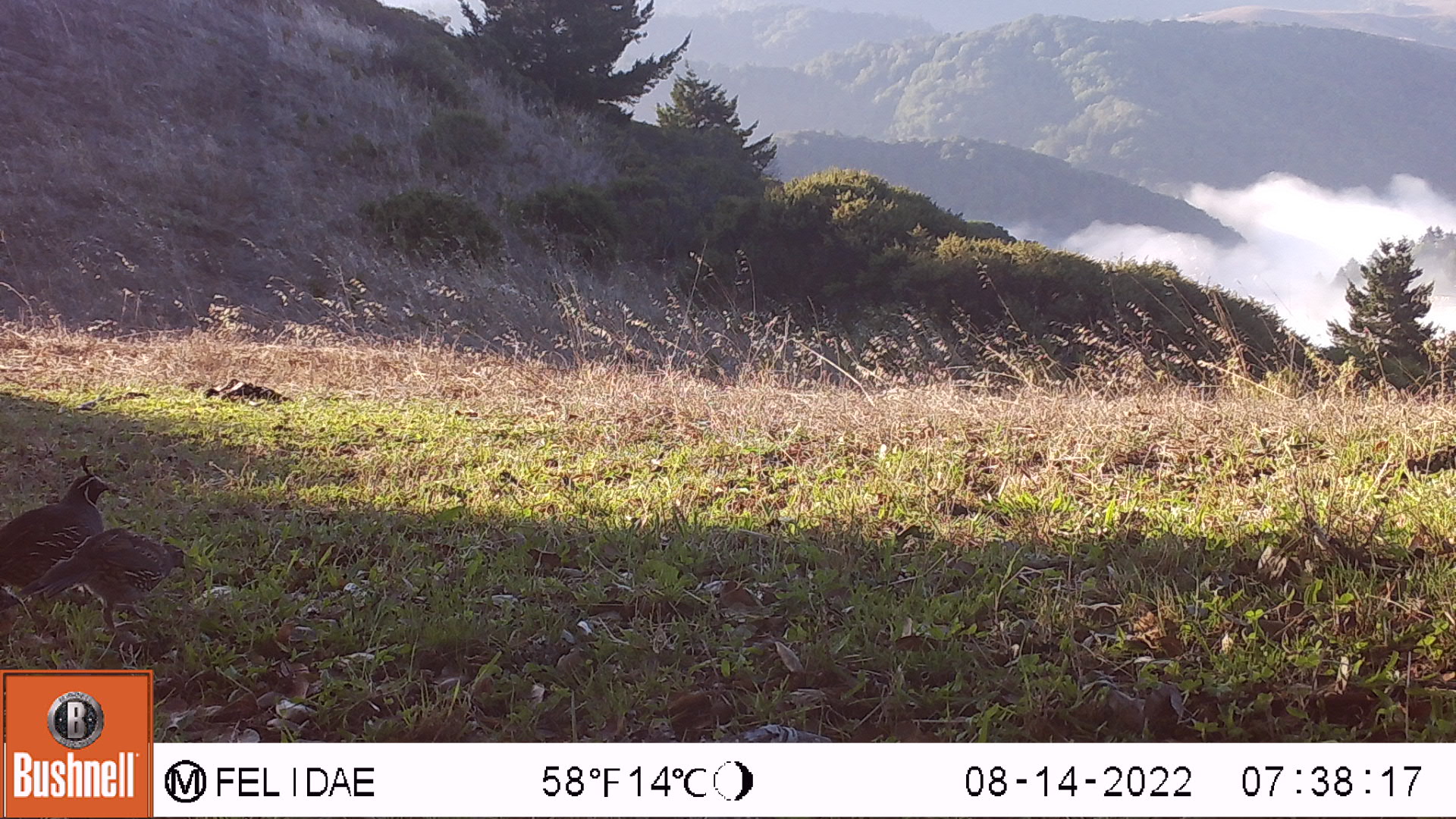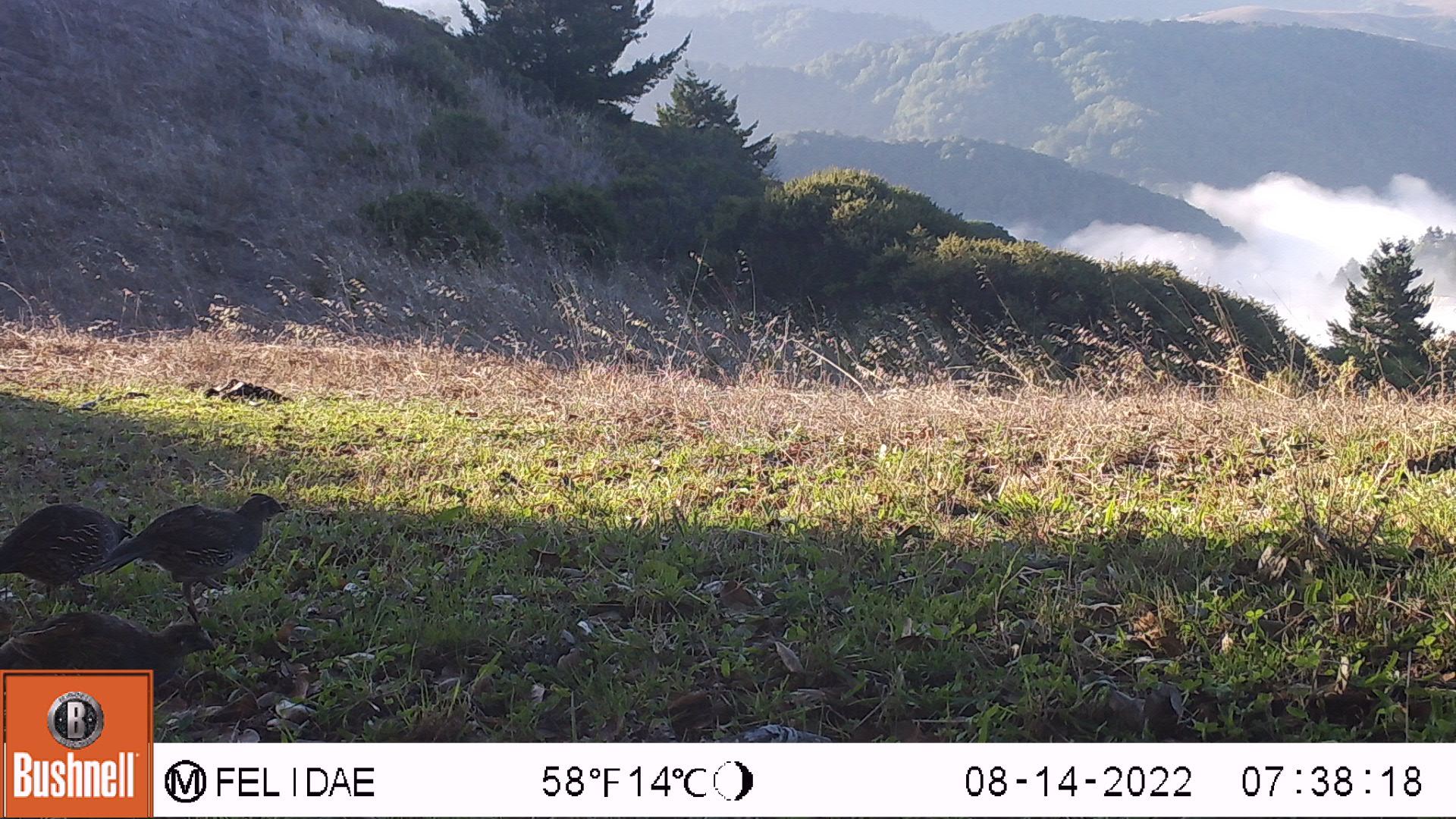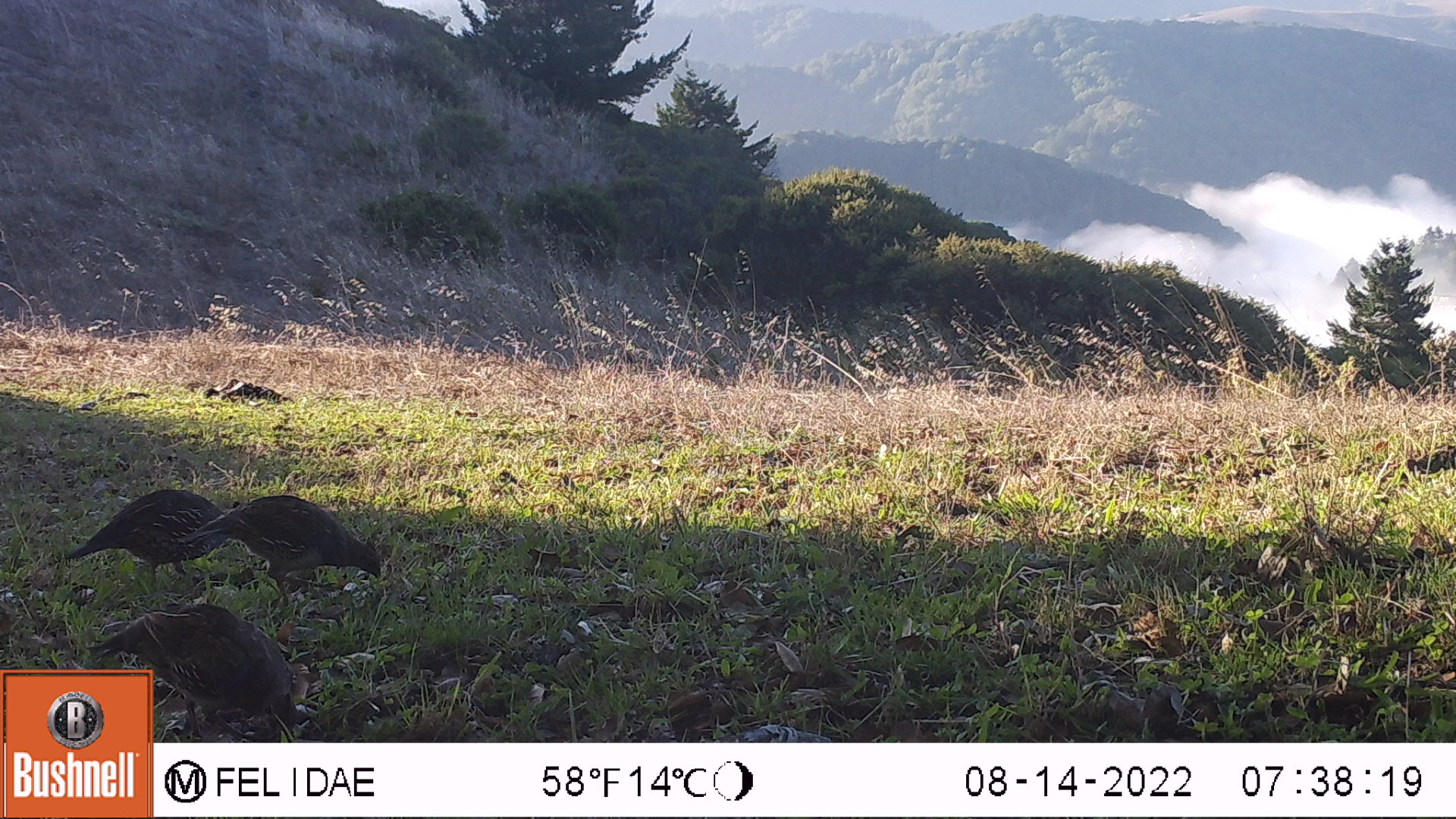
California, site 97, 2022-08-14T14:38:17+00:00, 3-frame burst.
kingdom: Animalia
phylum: Chordata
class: Aves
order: Galliformes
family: Odontophoridae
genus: Callipepla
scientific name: Callipepla californica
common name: california quail